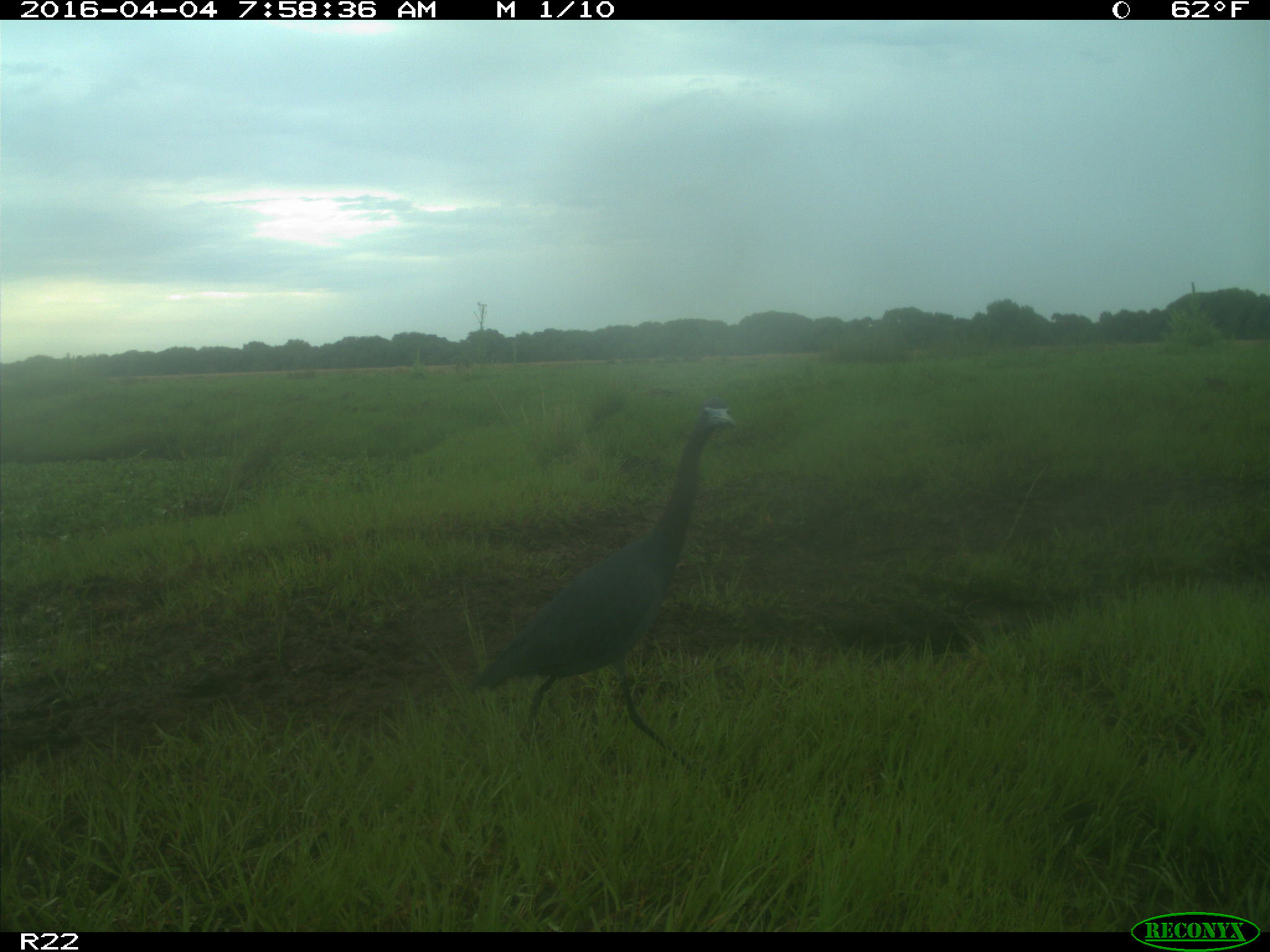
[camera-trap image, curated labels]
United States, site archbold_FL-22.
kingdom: Animalia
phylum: Chordata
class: Aves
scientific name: Aves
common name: birds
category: unidentified bird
Unidentified bird (birds) (Aves).